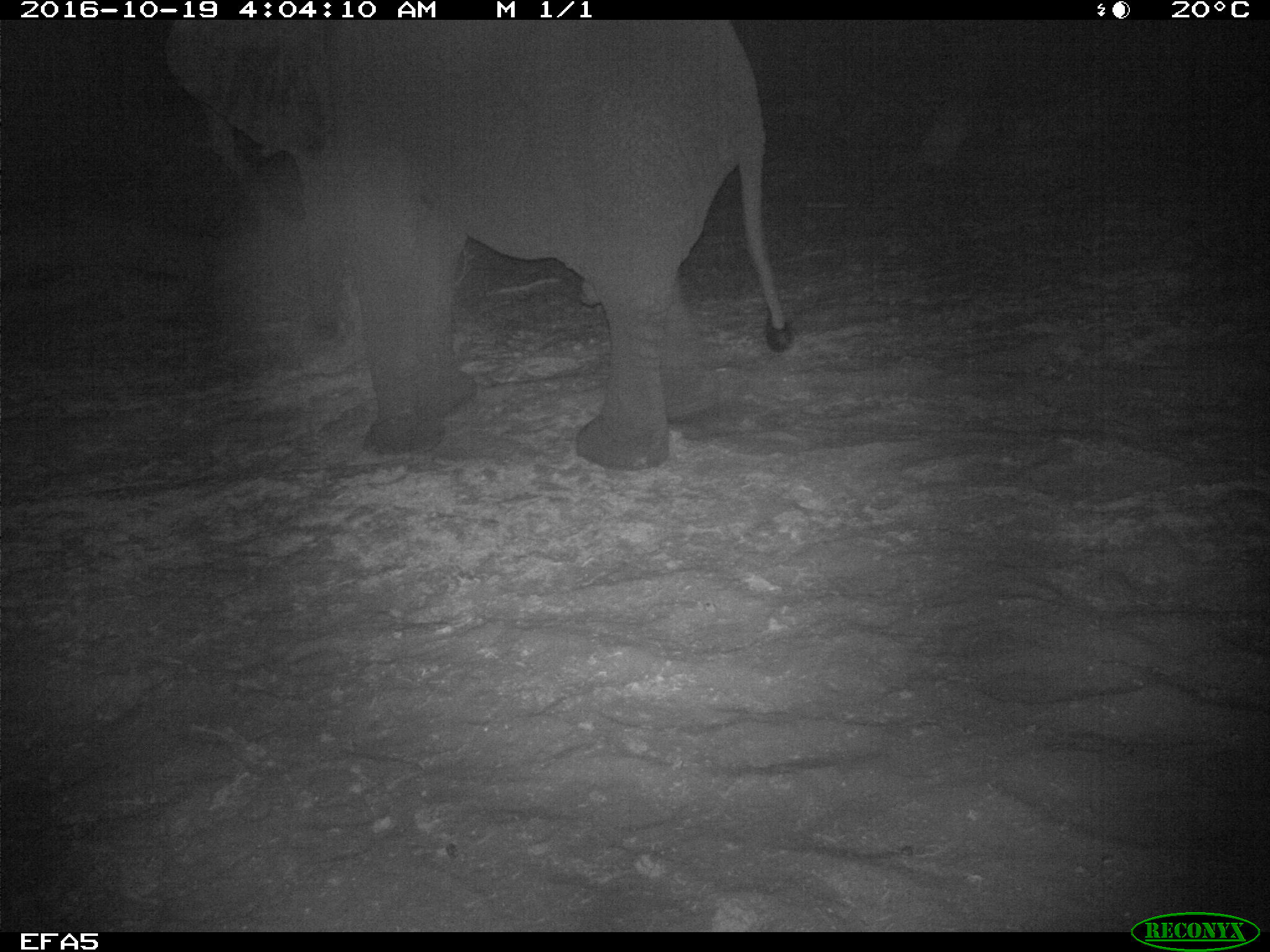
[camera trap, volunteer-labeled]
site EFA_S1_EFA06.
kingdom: Animalia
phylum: Chordata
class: Mammalia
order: Proboscidea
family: Elephantidae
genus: Loxodonta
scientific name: Loxodonta africana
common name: african bush elephant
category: elephant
Elephant (african bush elephant) (Loxodonta africana), count 1. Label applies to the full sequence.